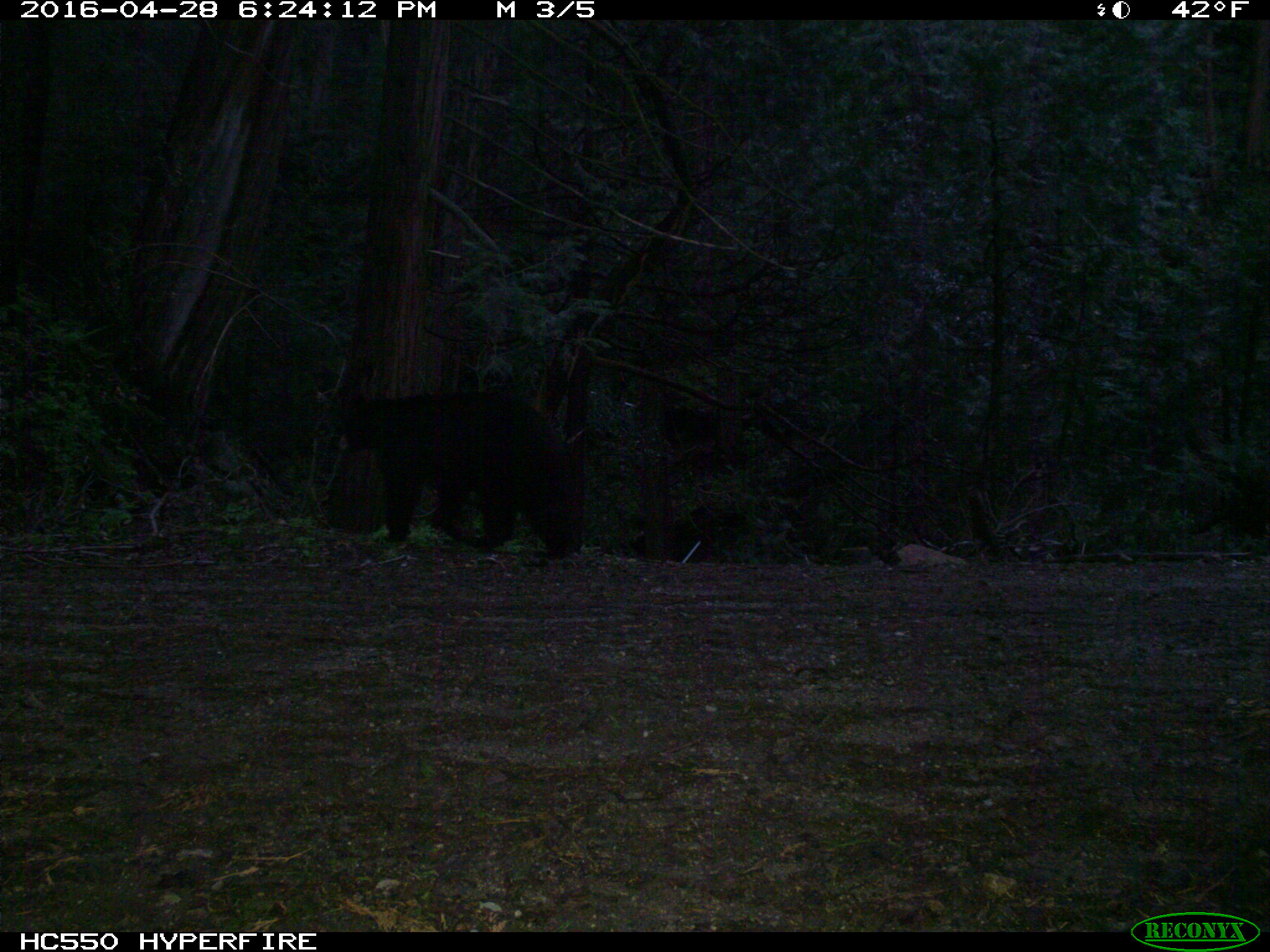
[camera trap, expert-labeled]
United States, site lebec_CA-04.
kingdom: Animalia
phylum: Chordata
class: Mammalia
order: Carnivora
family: Ursidae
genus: Ursus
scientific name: Ursus americanus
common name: american black bear